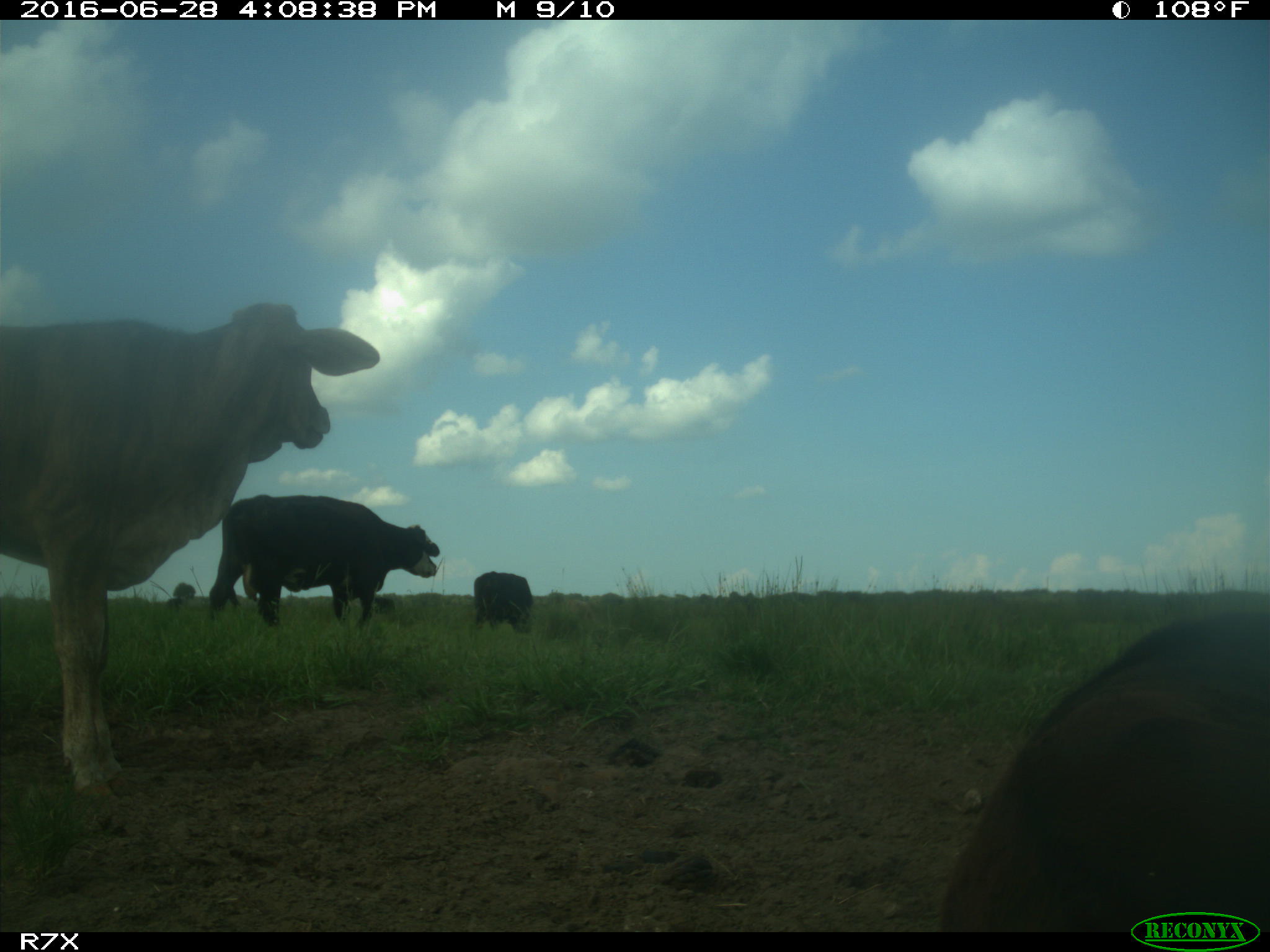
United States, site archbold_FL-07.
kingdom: Animalia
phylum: Chordata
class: Mammalia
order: Artiodactyla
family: Bovidae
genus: Bos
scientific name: Bos taurus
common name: domestic cow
Bos taurus (domestic cow).